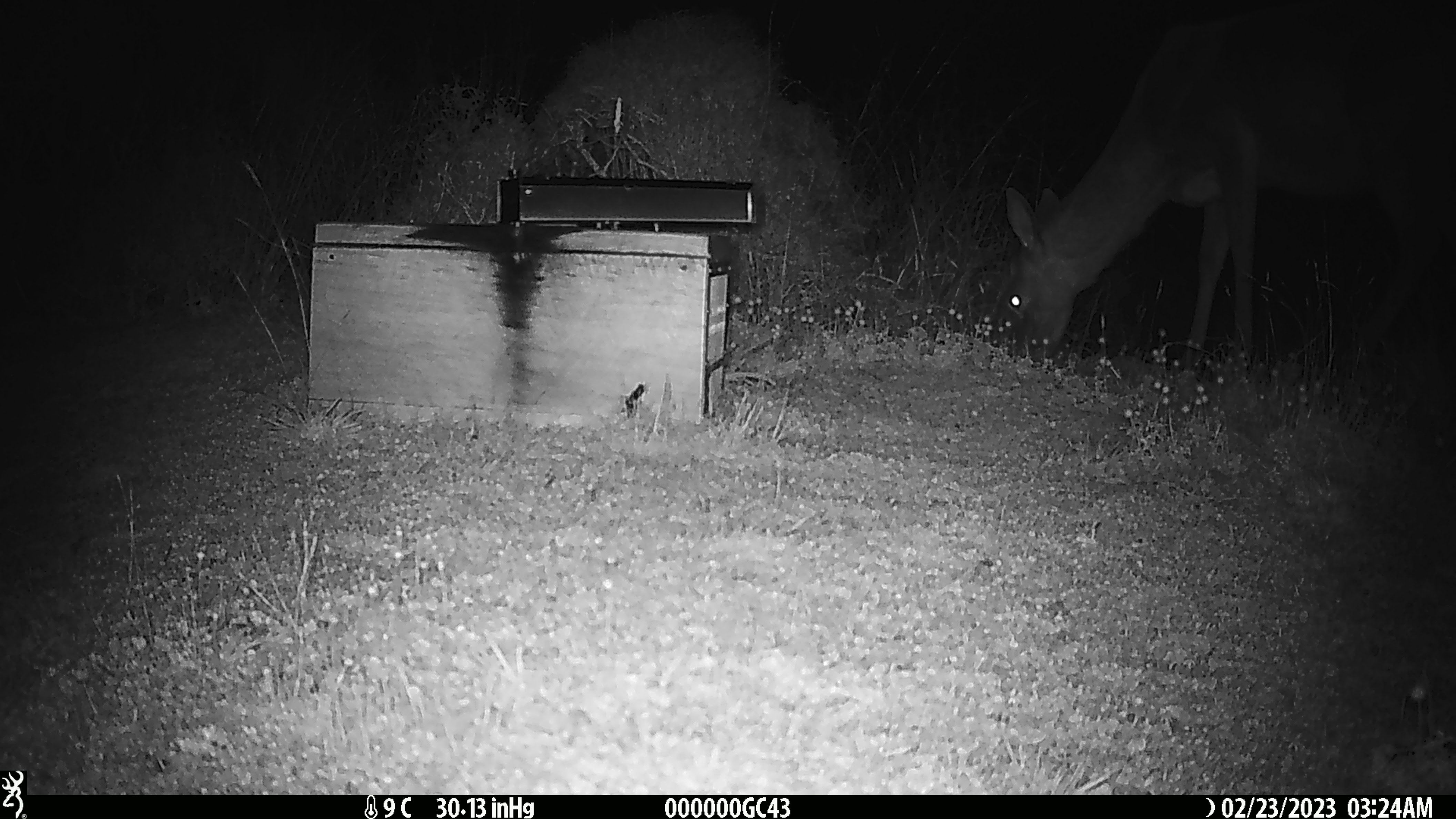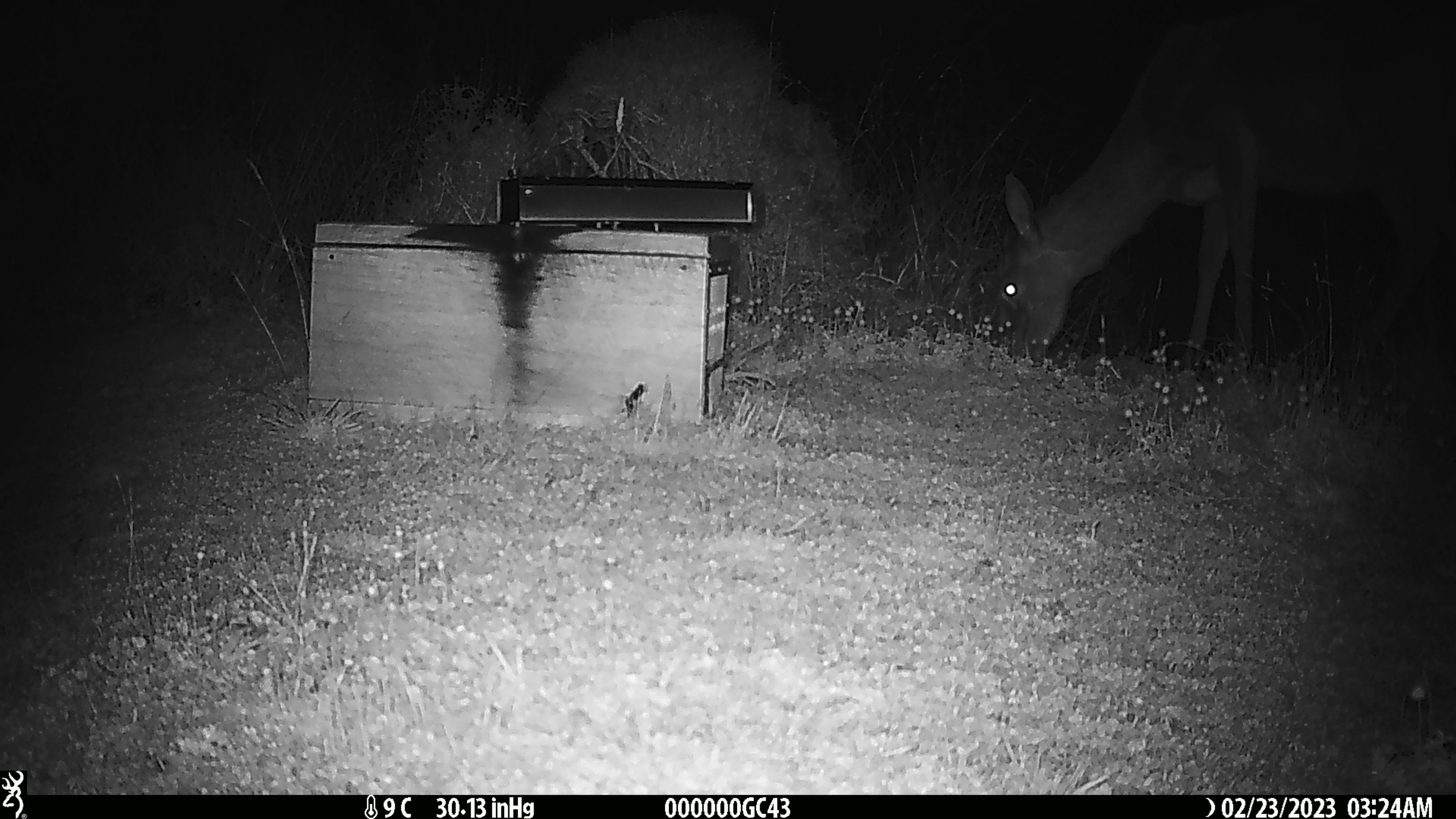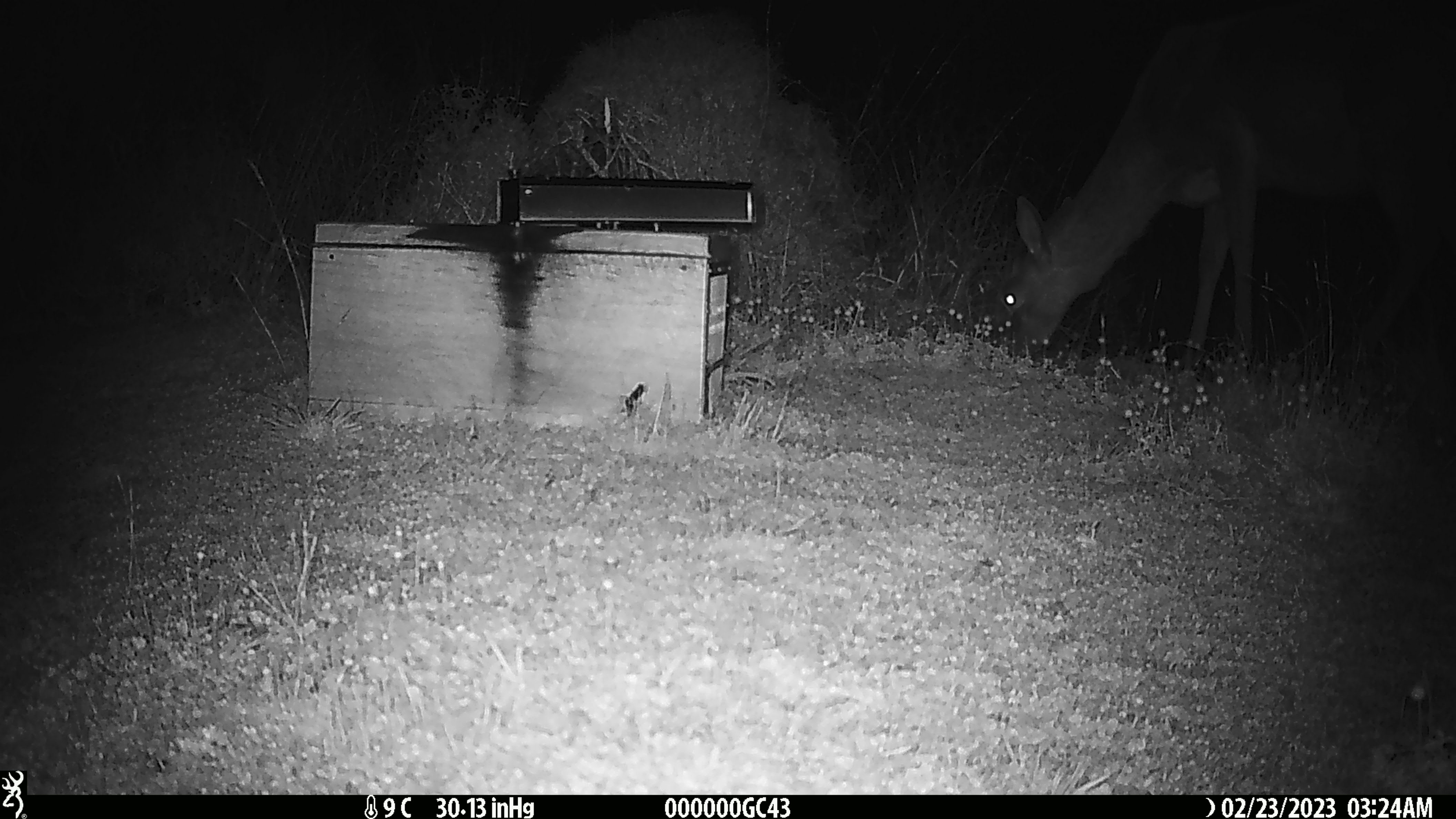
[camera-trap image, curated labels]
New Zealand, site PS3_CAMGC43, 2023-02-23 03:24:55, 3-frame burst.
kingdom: Animalia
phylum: Chordata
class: Mammalia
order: Artiodactyla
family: Cervidae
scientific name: Cervidae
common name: deer